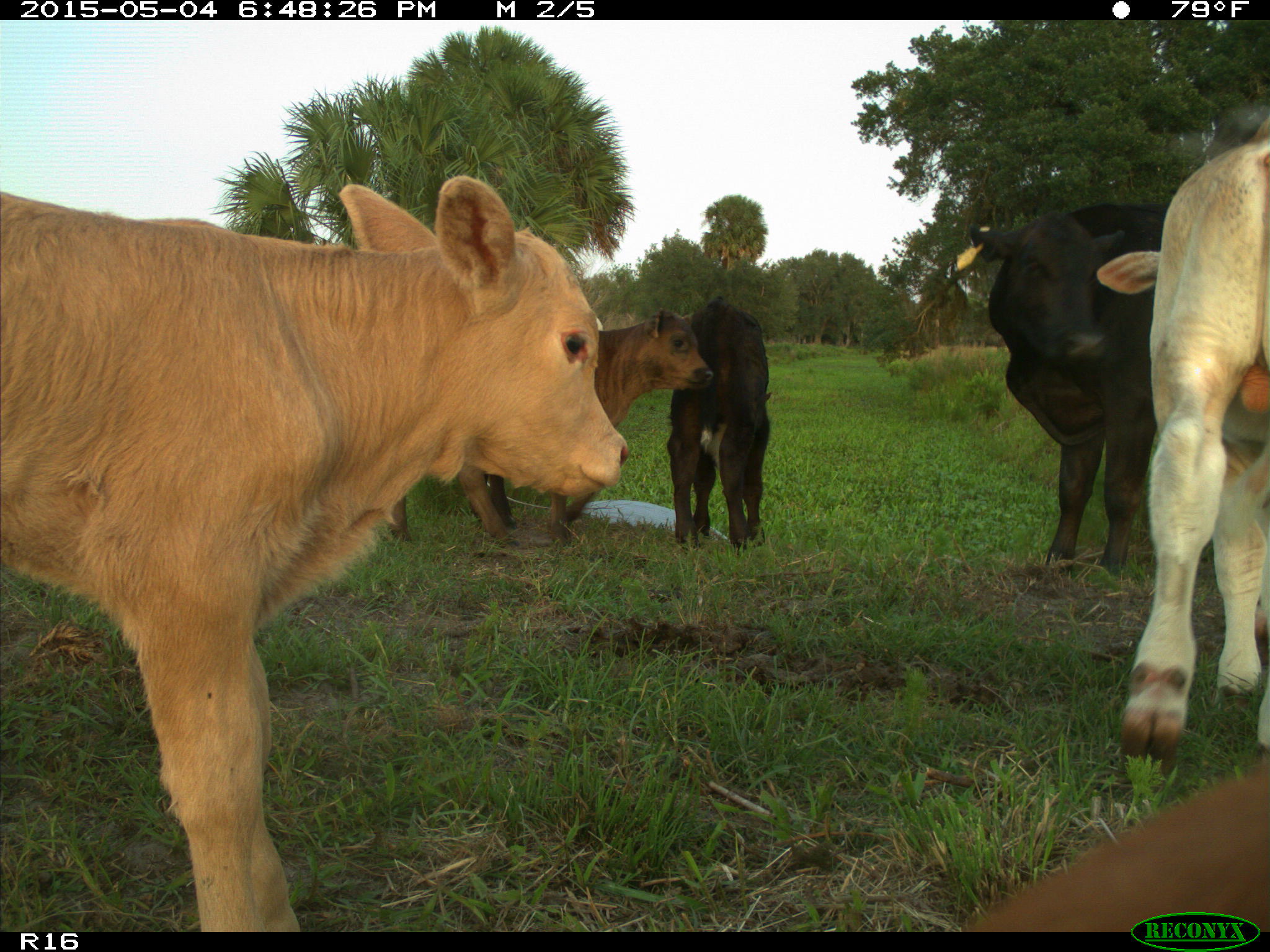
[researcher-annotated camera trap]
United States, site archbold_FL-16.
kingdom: Animalia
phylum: Chordata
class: Mammalia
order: Artiodactyla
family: Bovidae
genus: Bos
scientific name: Bos taurus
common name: domestic cow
Bos taurus (domestic cow).